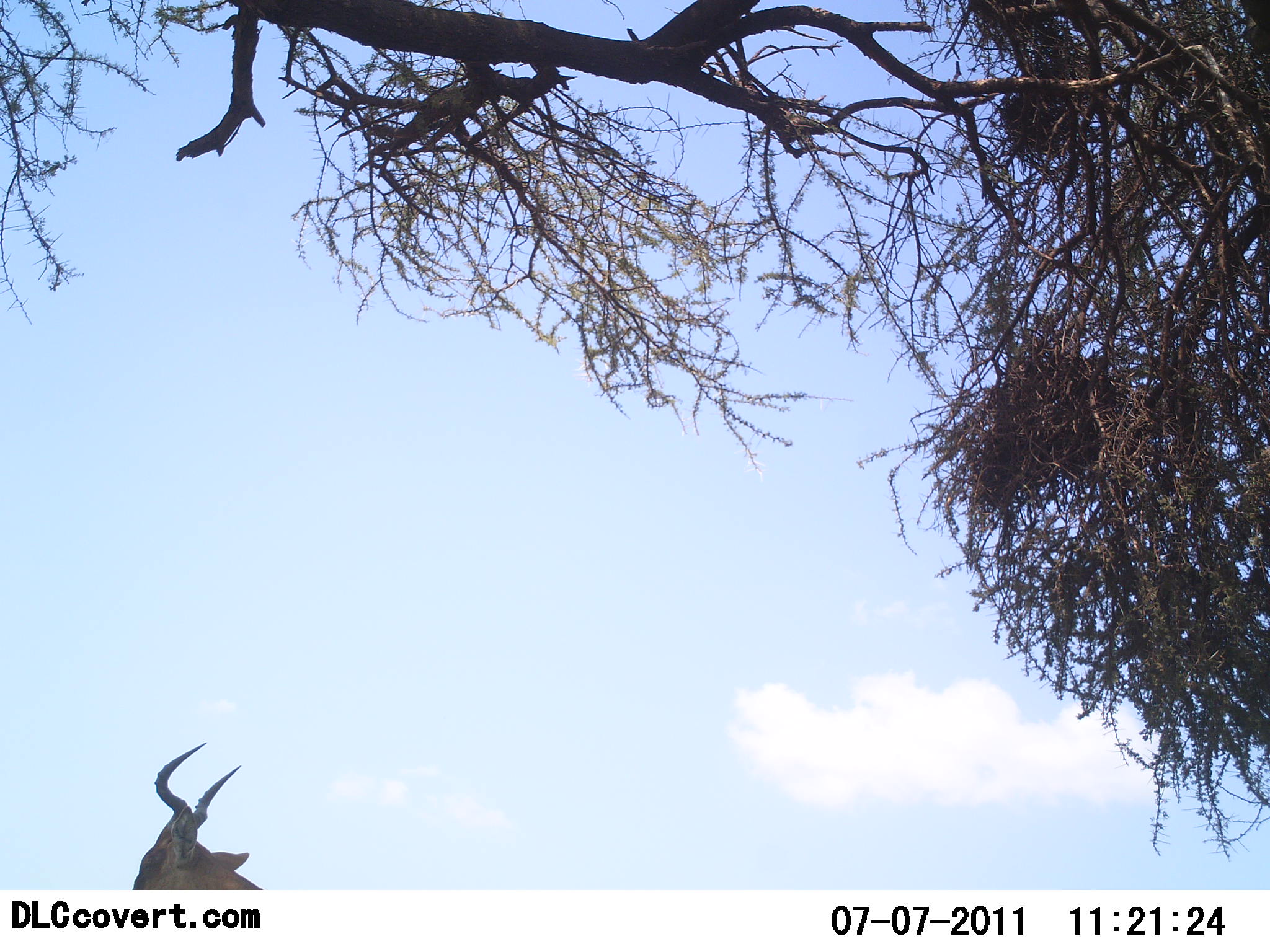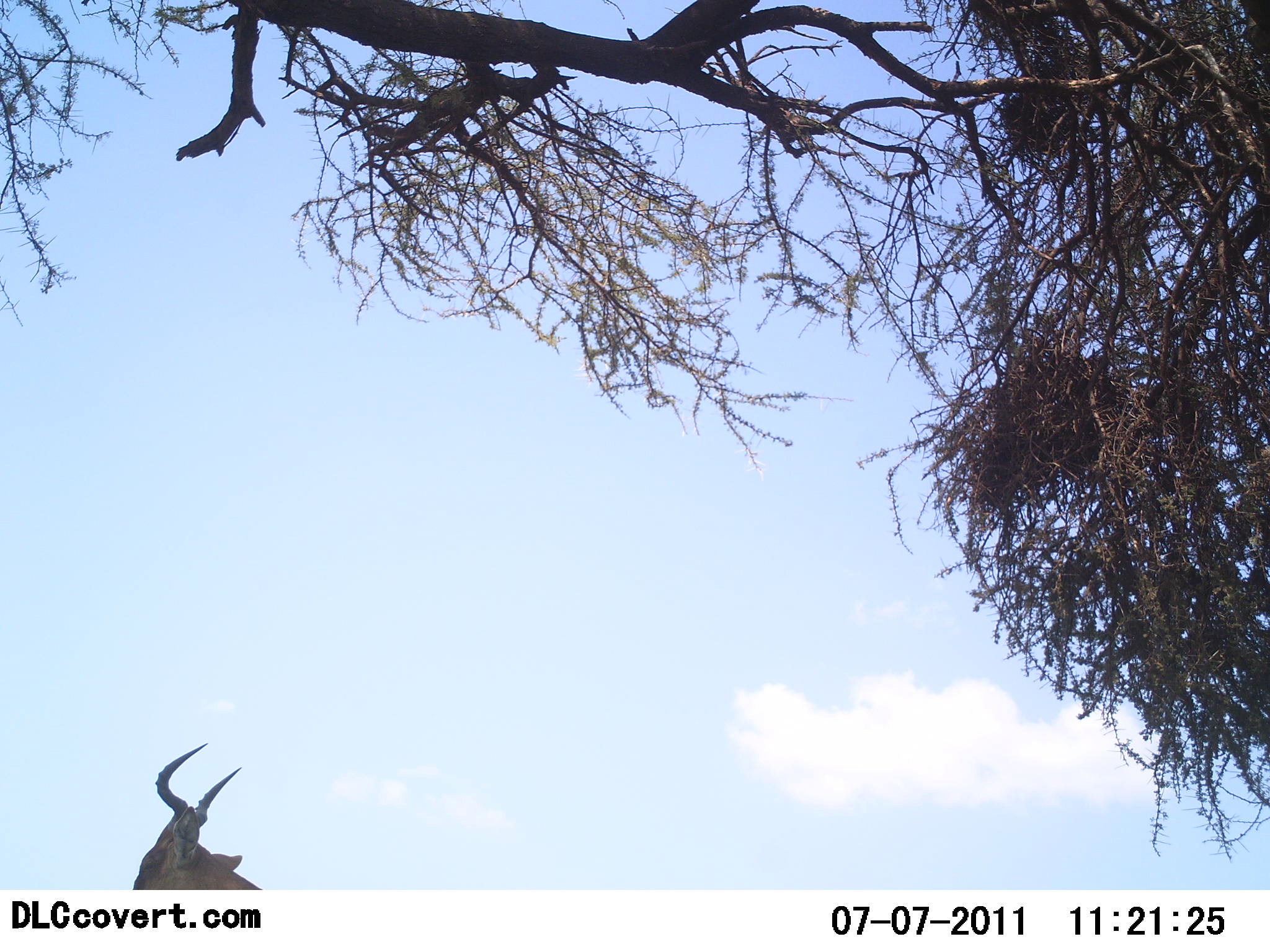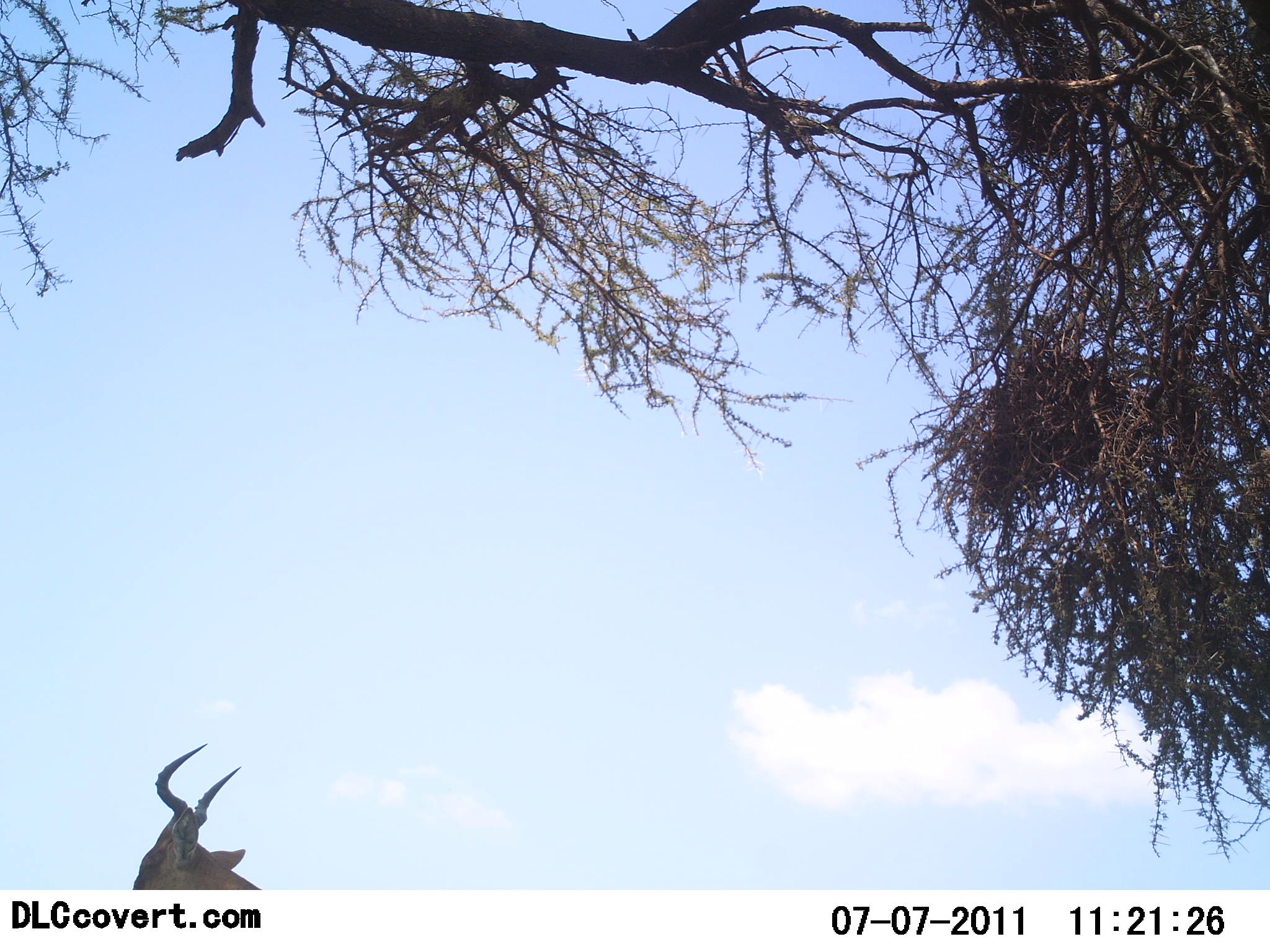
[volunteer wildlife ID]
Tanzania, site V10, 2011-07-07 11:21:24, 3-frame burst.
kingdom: Animalia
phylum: Chordata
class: Mammalia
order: Artiodactyla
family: Bovidae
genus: Alcelaphus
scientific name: Alcelaphus buselaphus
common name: hartebeest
Hartebeest (Alcelaphus buselaphus), count 1. Behavior (volunteer vote fractions): standing 100%, resting 0%, moving 0%, interacting 0%. Young present (vote fraction): 0%. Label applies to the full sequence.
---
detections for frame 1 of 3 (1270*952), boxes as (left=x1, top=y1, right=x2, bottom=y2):
animal: (left=119, top=741, right=271, bottom=890)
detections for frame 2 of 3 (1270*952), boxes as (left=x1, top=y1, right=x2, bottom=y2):
animal: (left=123, top=743, right=276, bottom=891)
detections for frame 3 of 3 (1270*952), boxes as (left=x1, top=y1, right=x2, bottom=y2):
animal: (left=120, top=744, right=276, bottom=889)